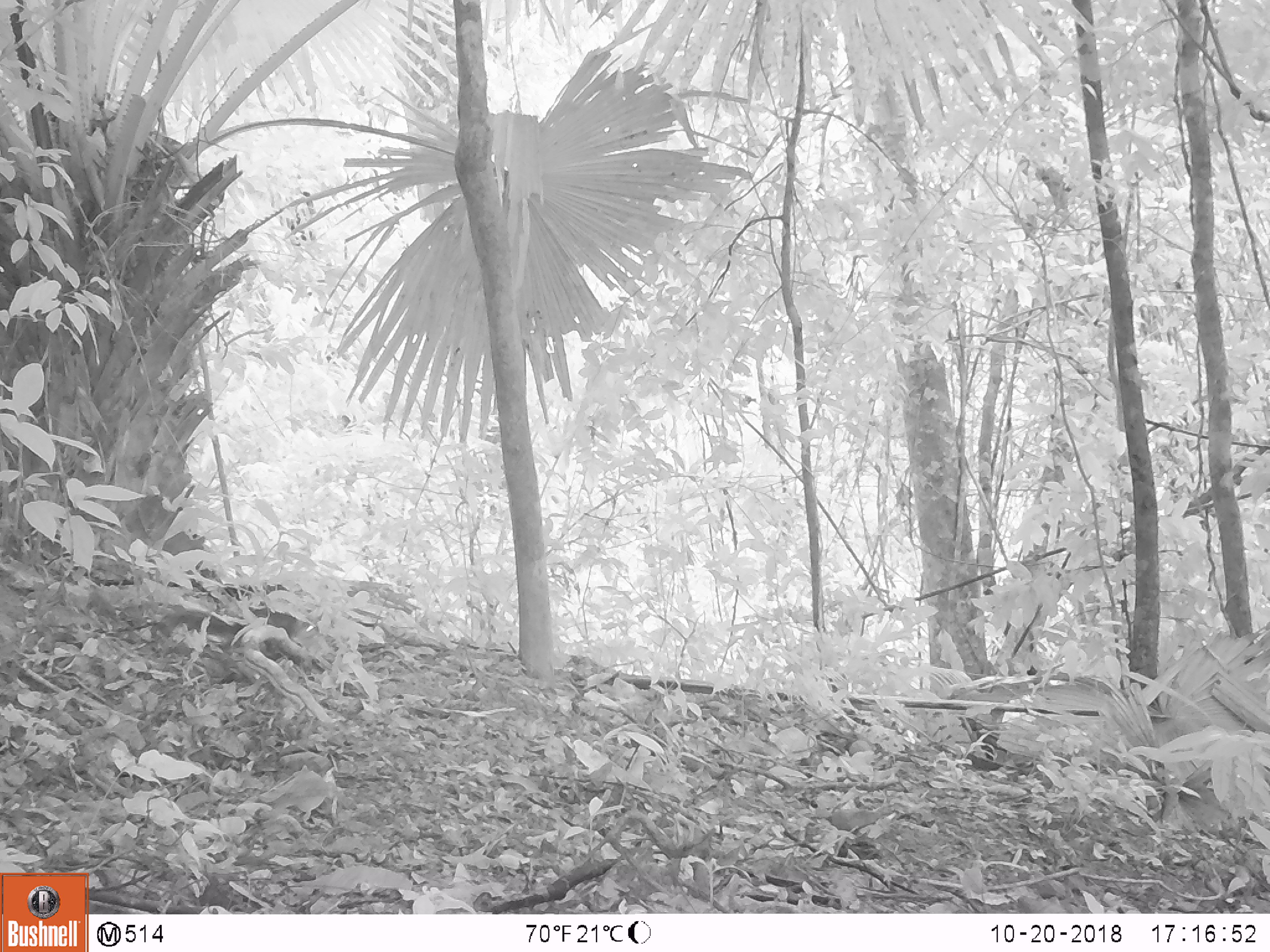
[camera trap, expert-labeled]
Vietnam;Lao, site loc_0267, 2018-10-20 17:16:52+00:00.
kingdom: Animalia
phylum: Chordata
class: Mammalia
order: Rodentia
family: Sciuridae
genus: Dremomys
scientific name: Dremomys rufigenis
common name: red-cheeked squirrel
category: red cheeked squirrel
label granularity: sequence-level